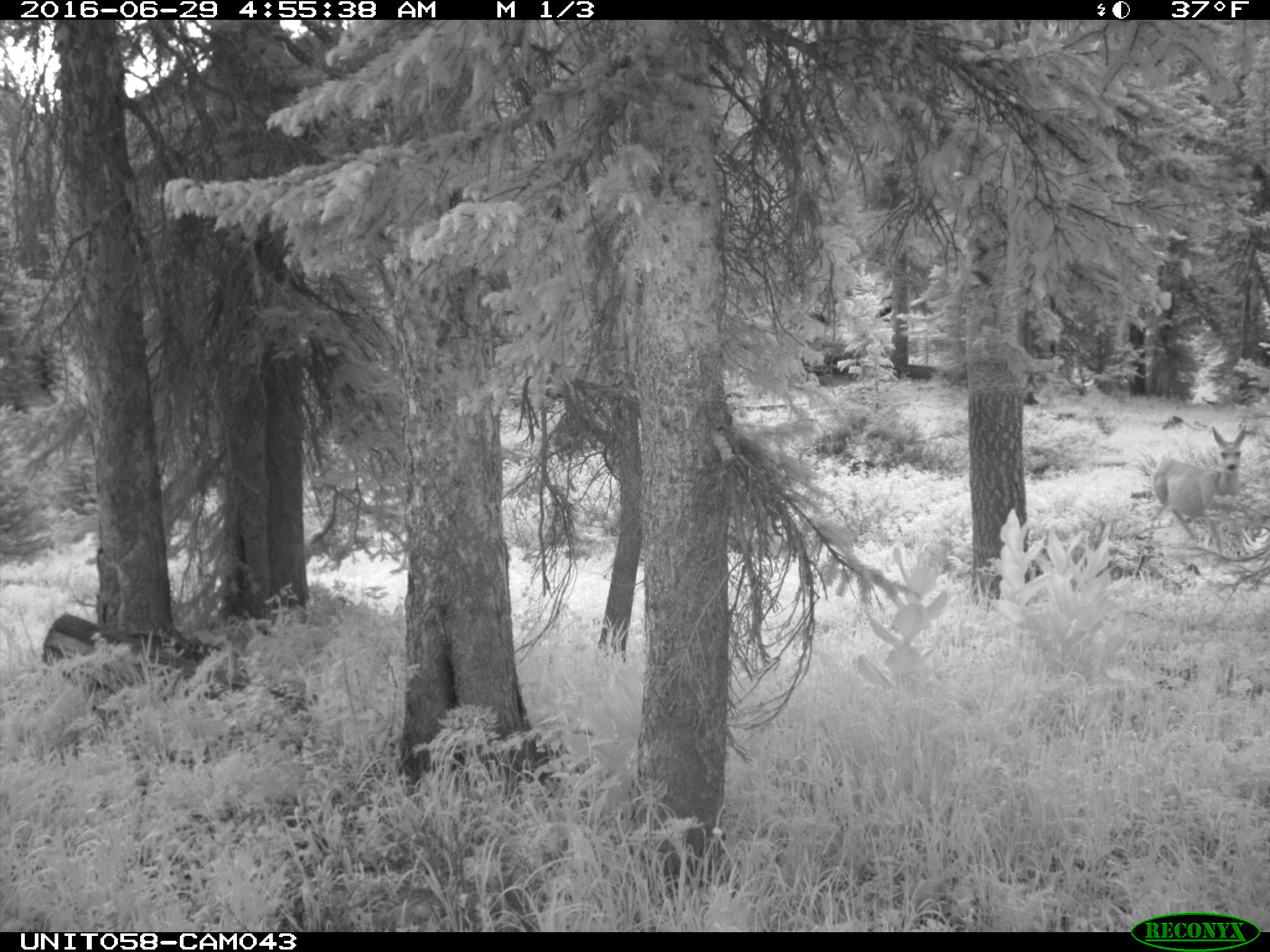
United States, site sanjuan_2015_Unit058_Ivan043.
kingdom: Animalia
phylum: Chordata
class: Mammalia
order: Artiodactyla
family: Cervidae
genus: Odocoileus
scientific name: Odocoileus hemionus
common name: mule deer